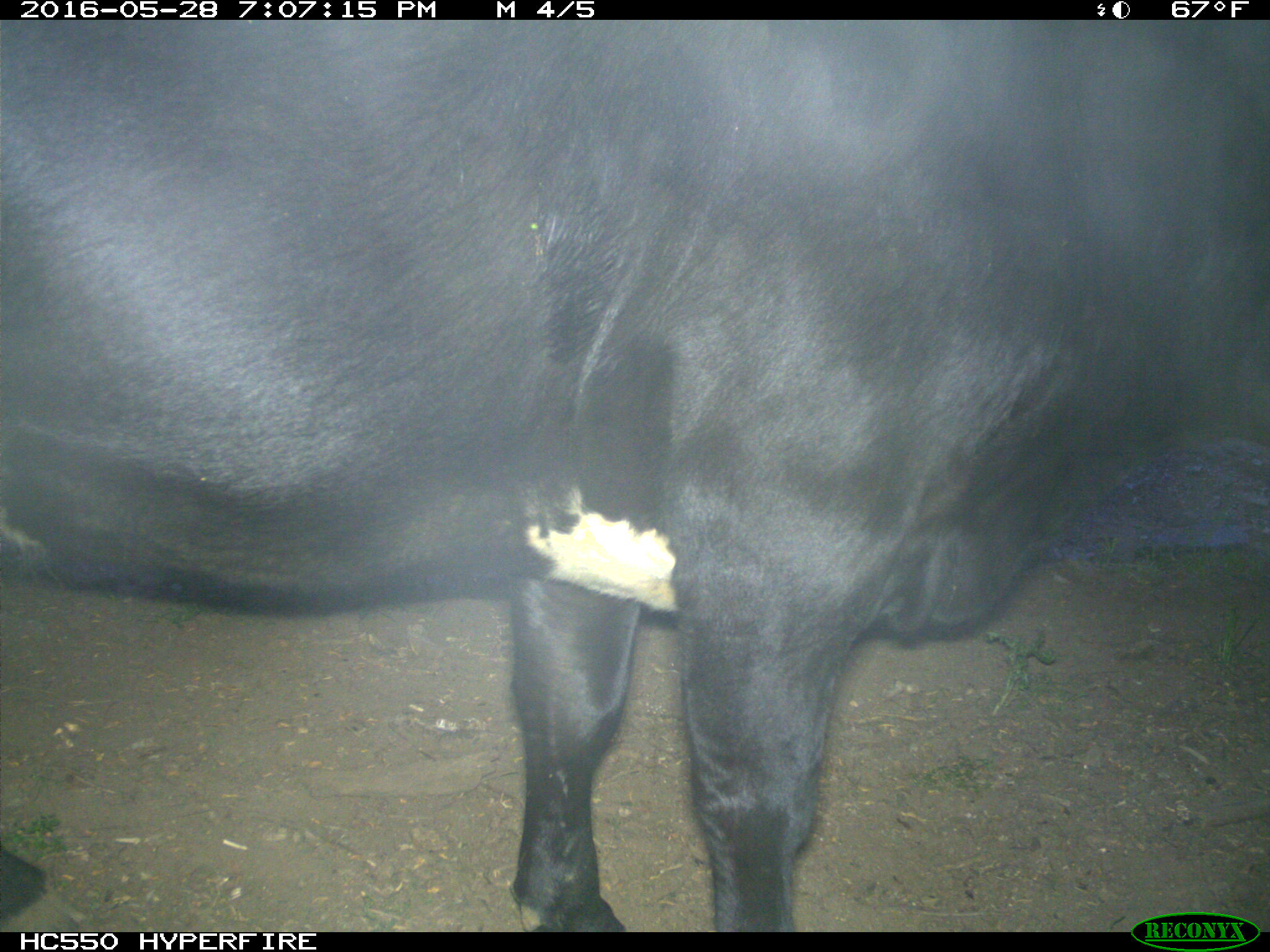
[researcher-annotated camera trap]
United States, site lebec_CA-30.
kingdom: Animalia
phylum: Chordata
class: Mammalia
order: Artiodactyla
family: Bovidae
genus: Bos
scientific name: Bos taurus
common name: domestic cow